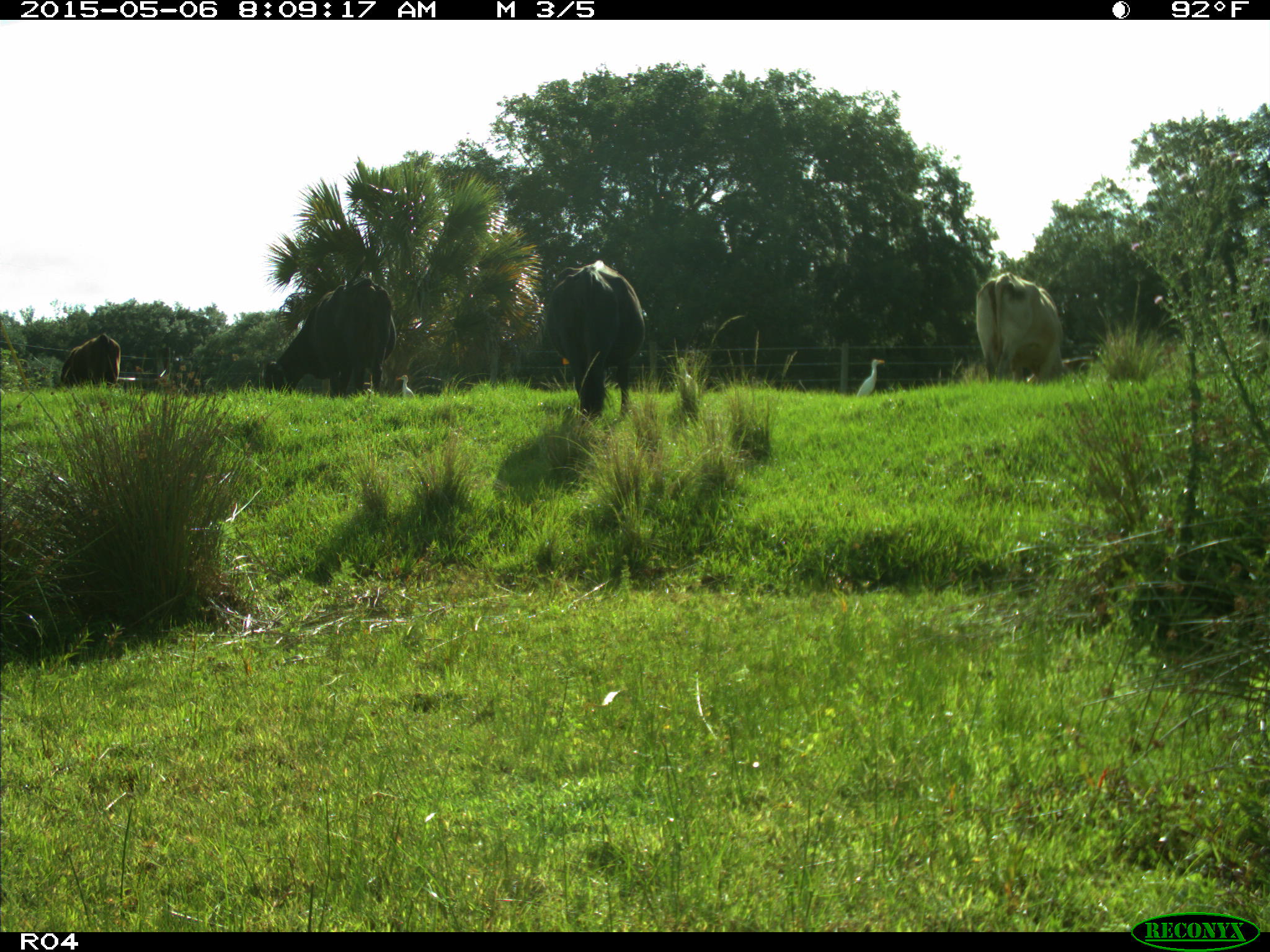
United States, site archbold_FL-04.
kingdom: Animalia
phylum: Chordata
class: Mammalia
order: Artiodactyla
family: Bovidae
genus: Bos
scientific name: Bos taurus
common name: domestic cow